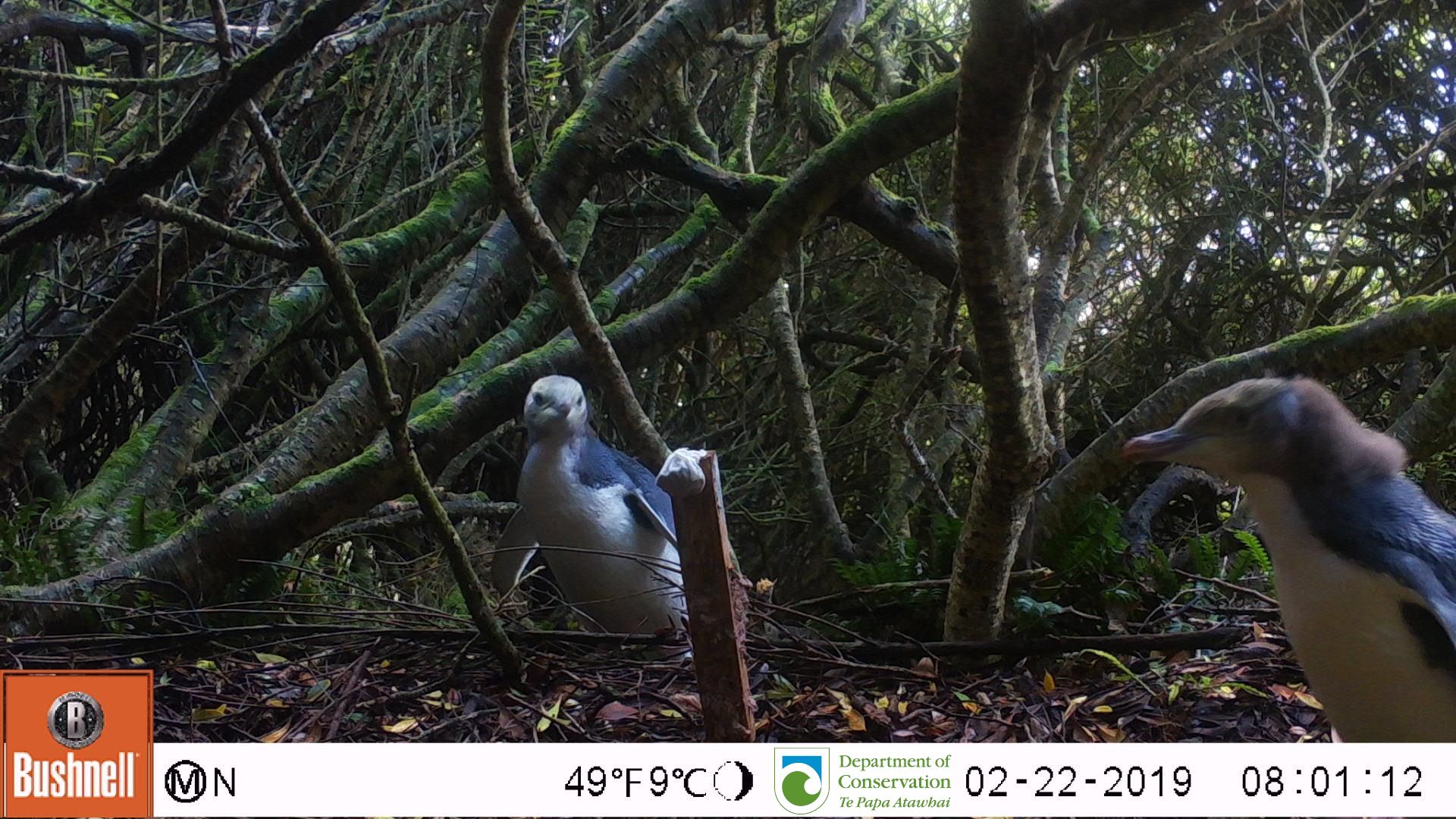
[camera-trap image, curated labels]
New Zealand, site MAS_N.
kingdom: Animalia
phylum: Chordata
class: Aves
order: Sphenisciformes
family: Spheniscidae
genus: Megadyptes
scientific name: Megadyptes antipodes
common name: yellow-eyed penguin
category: yellow eyed penguin